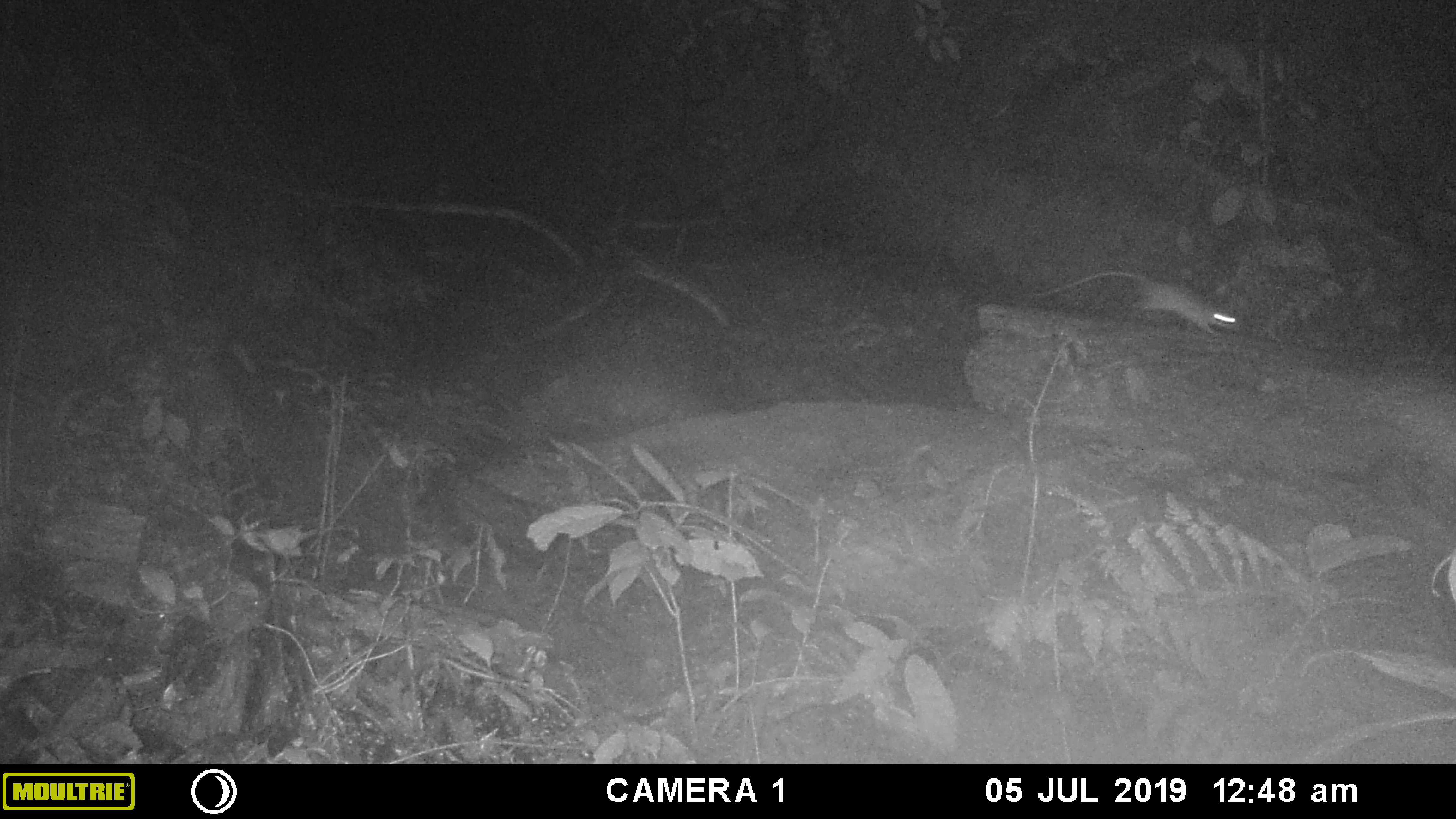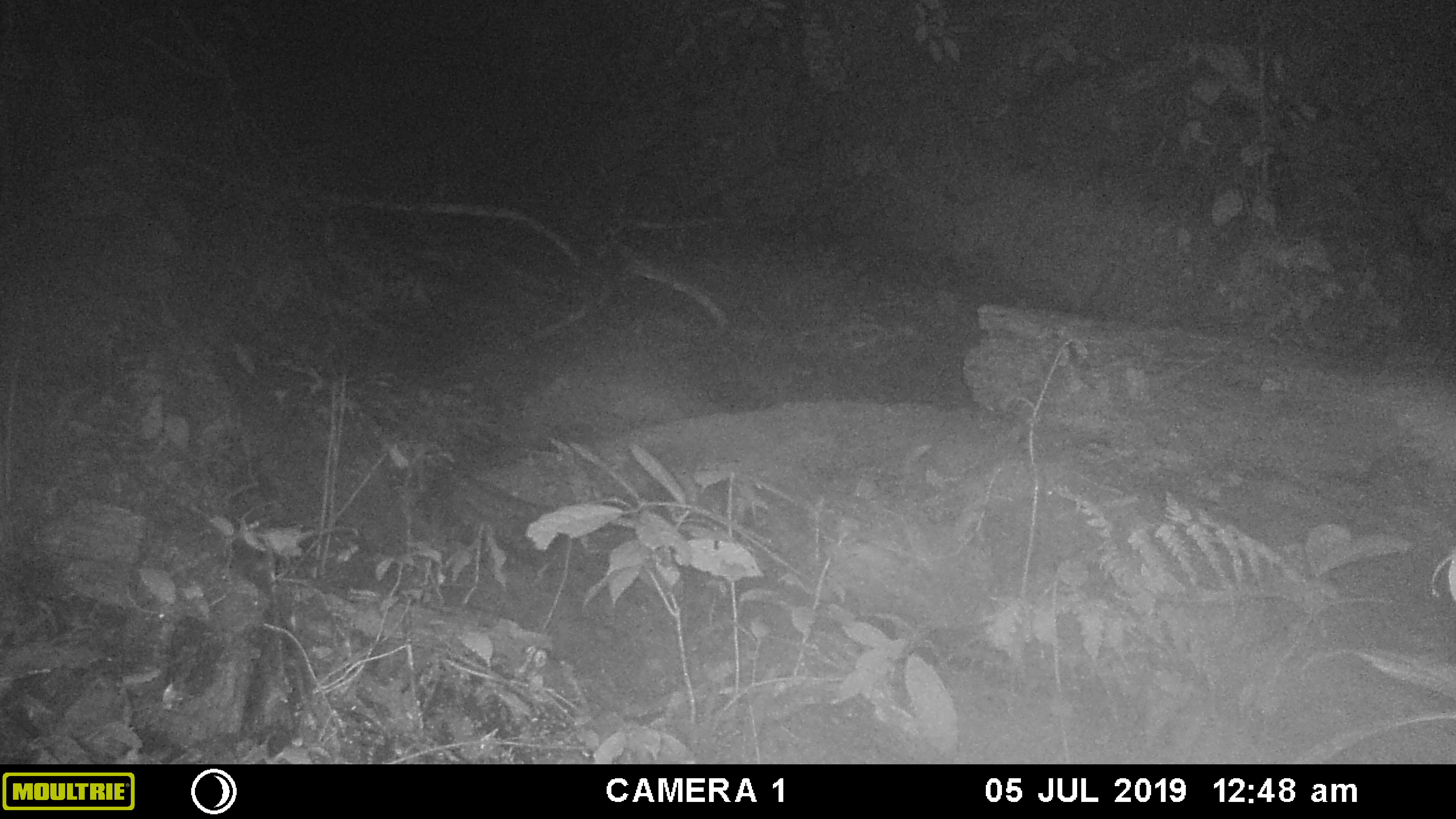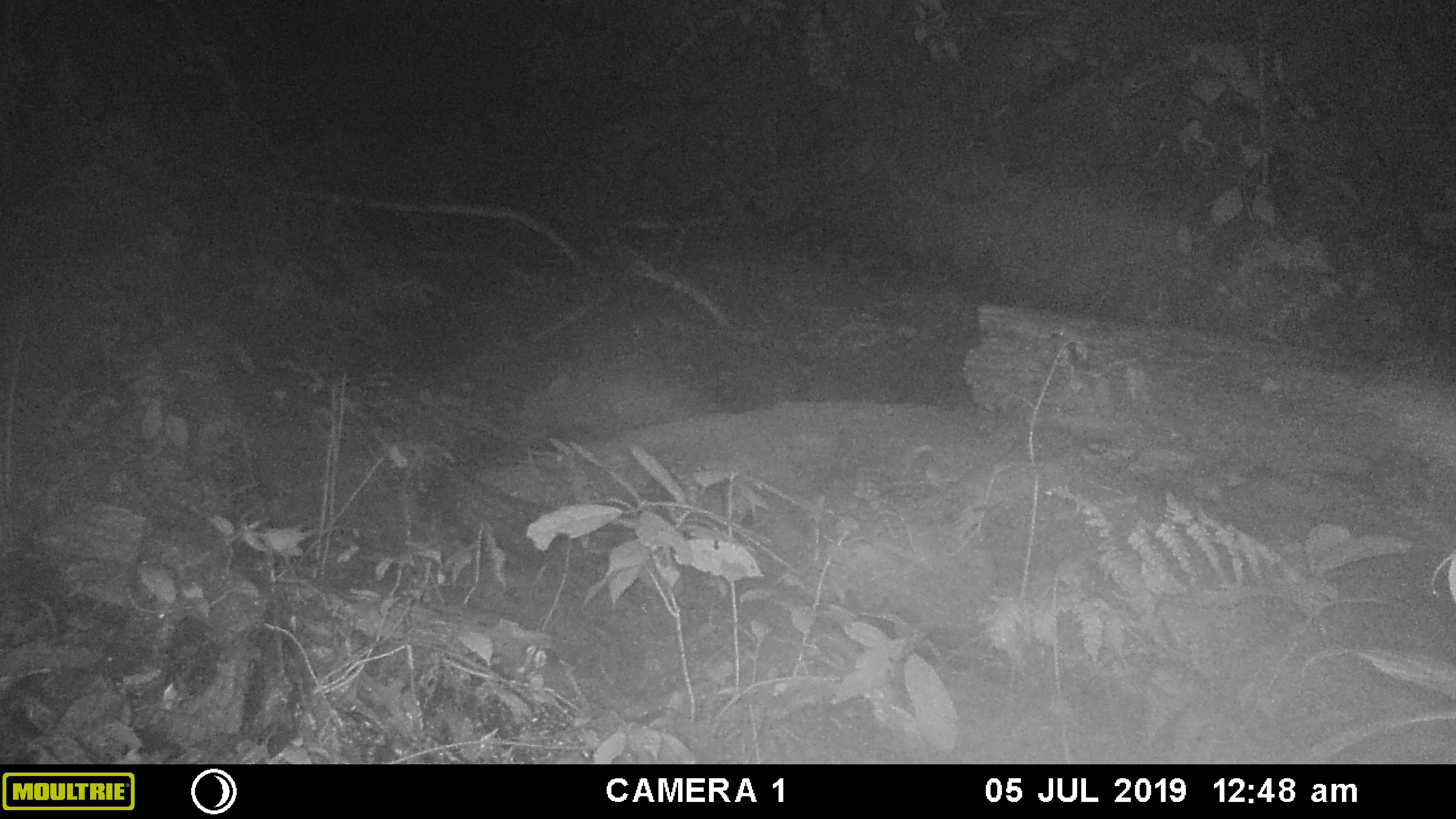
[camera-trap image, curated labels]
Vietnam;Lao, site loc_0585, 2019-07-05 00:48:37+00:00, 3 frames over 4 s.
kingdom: Animalia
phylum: Chordata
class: Mammalia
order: Rodentia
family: Muridae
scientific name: Muridae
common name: old-world mice and rats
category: unidentified murid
Unidentified murid (old-world mice and rats) (Muridae). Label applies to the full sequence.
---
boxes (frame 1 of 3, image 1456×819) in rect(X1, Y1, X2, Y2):
unidentified murid: rect(1036, 266, 1243, 336)